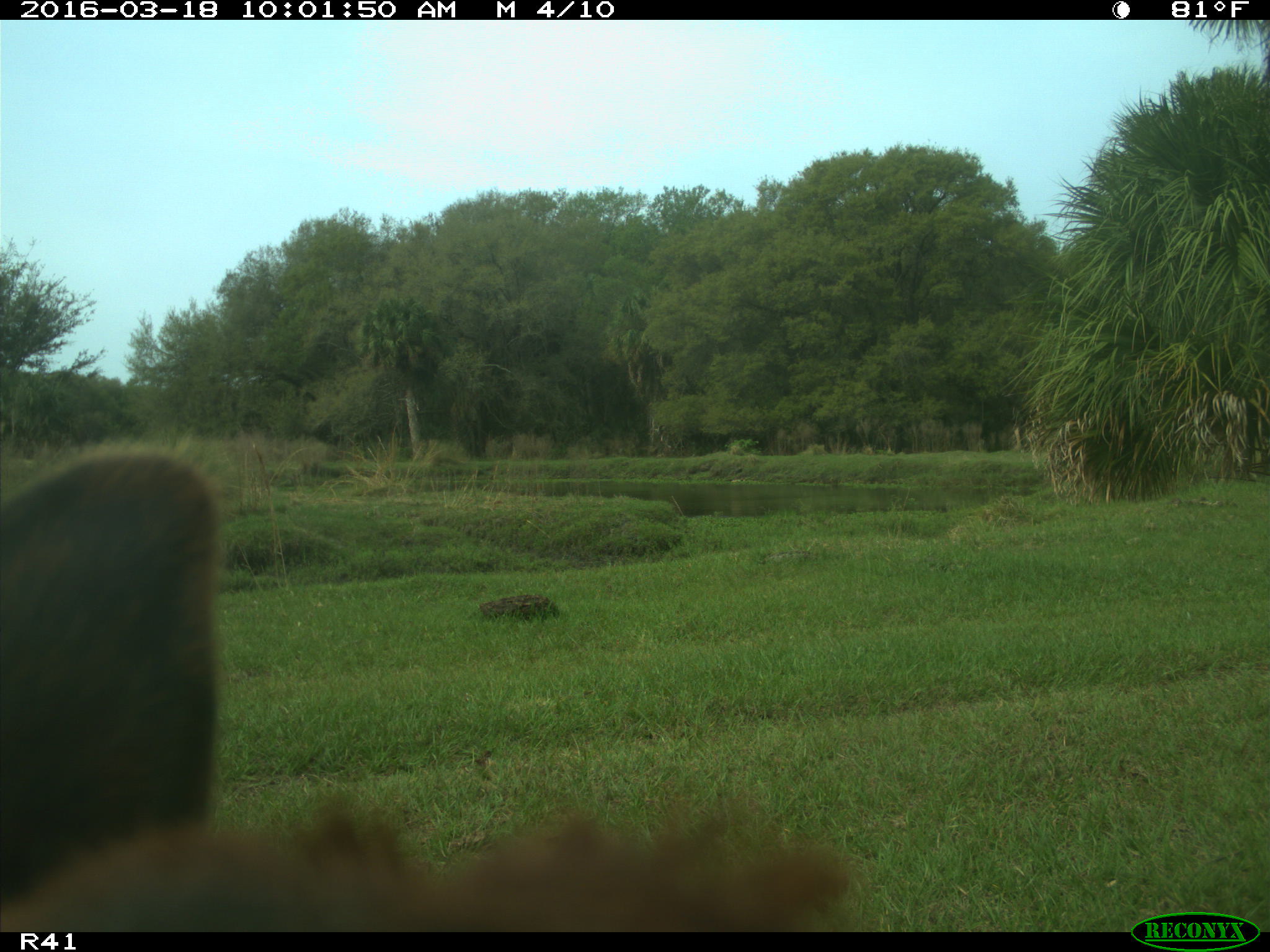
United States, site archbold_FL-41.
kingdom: Animalia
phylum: Chordata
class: Mammalia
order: Artiodactyla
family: Bovidae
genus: Bos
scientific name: Bos taurus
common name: domestic cow